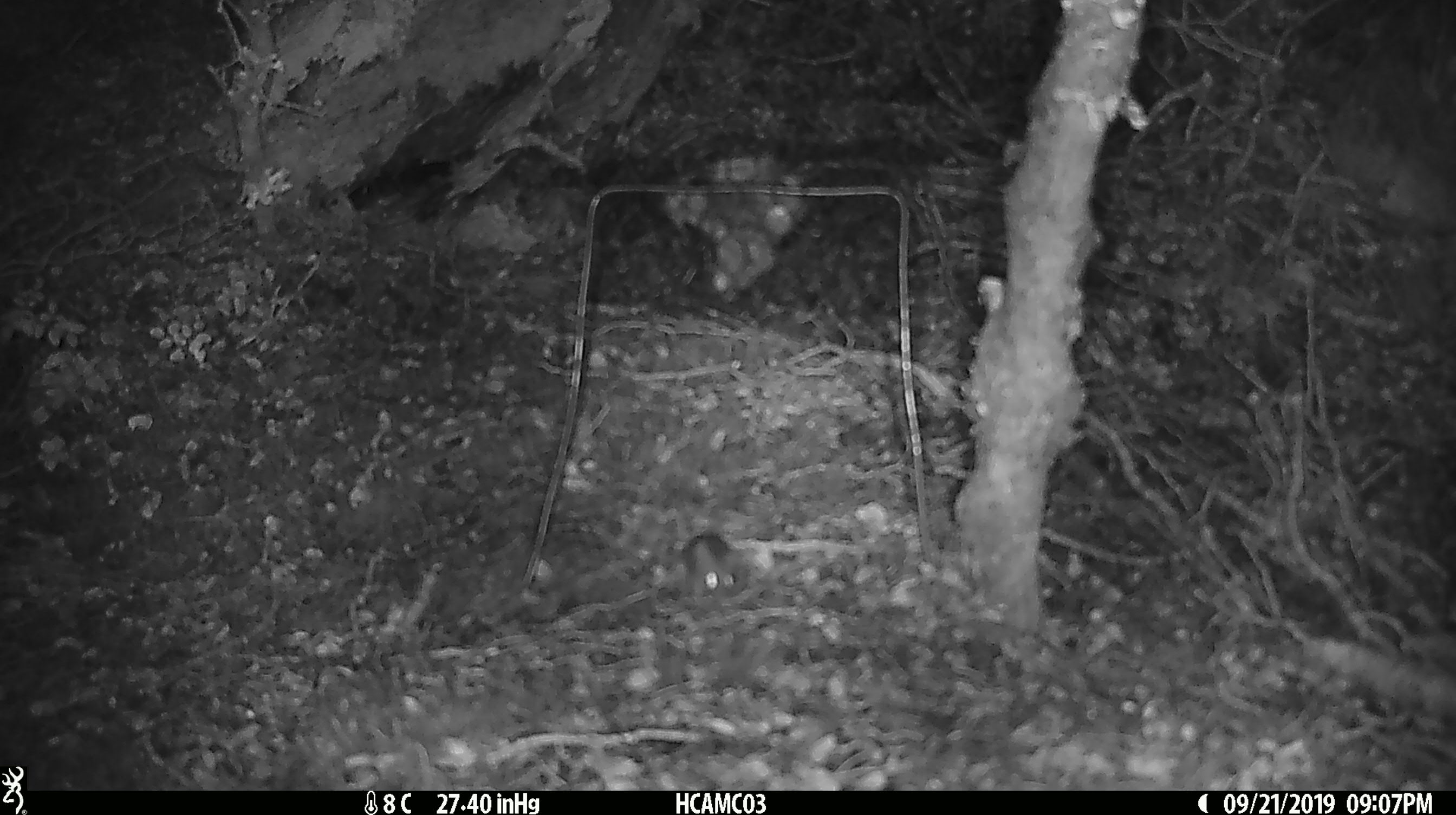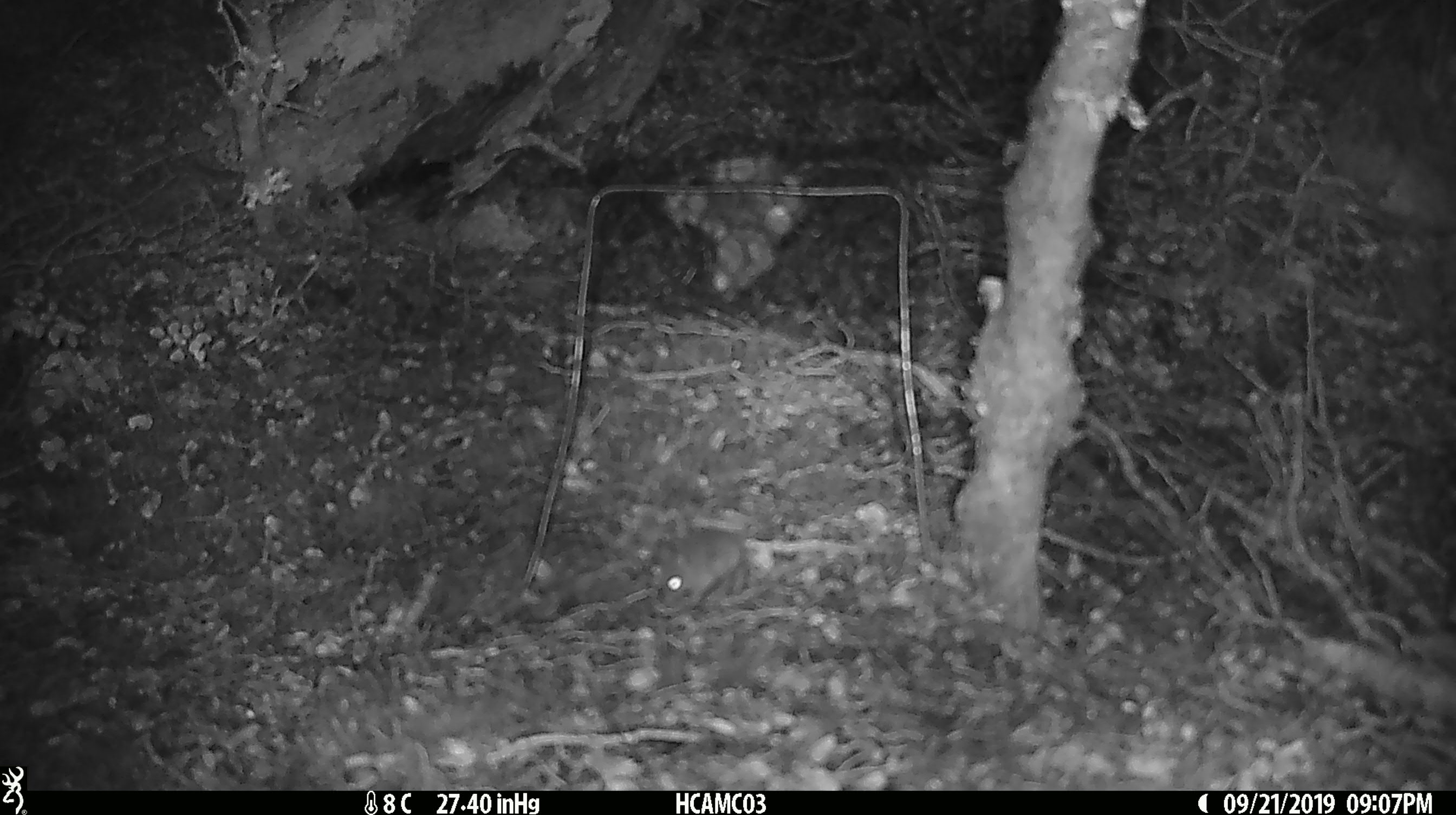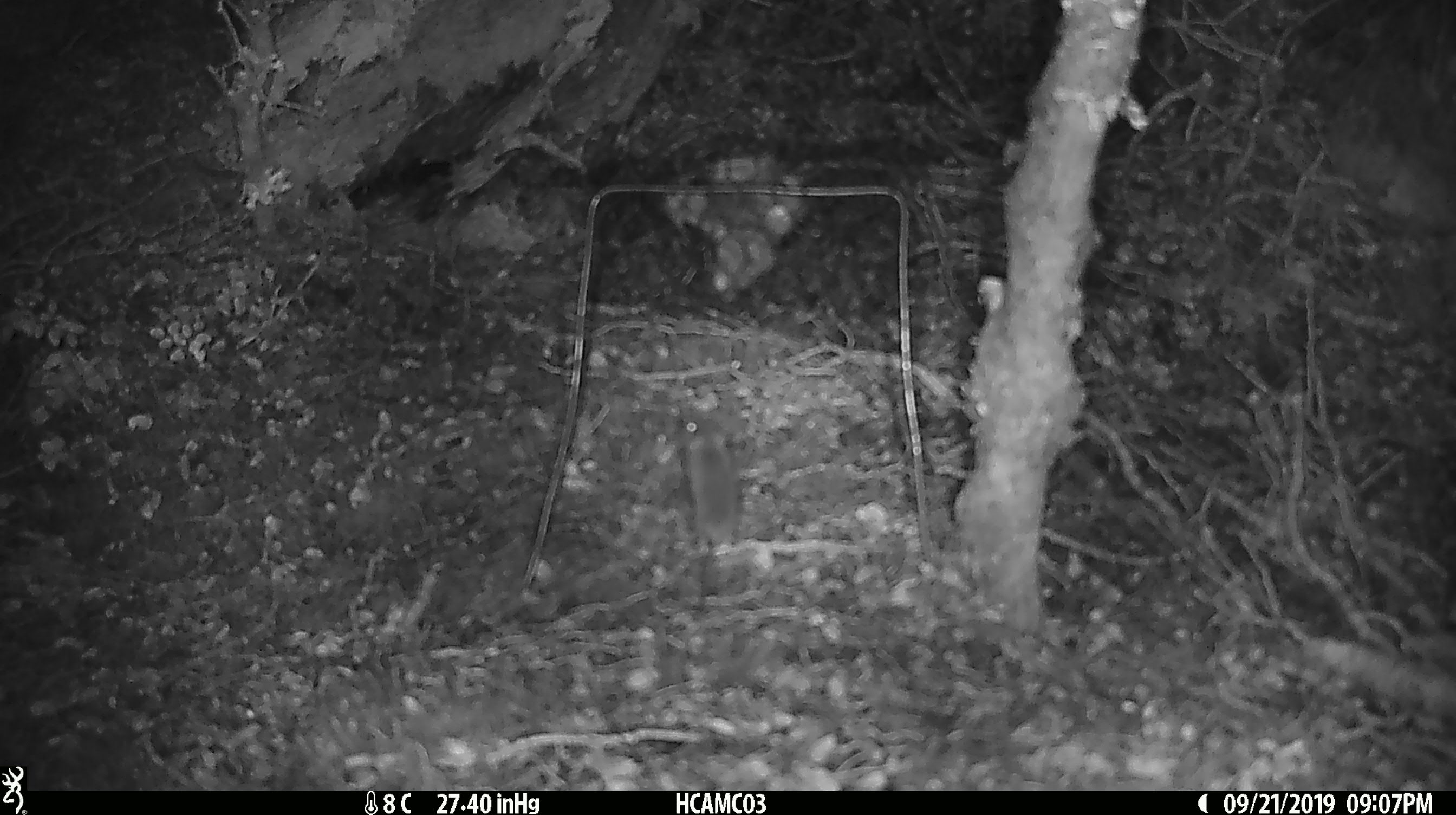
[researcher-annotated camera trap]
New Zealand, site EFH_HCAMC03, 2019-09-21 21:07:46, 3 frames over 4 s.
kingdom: Animalia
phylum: Chordata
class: Mammalia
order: Rodentia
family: Muridae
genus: Mus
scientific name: Mus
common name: mouse